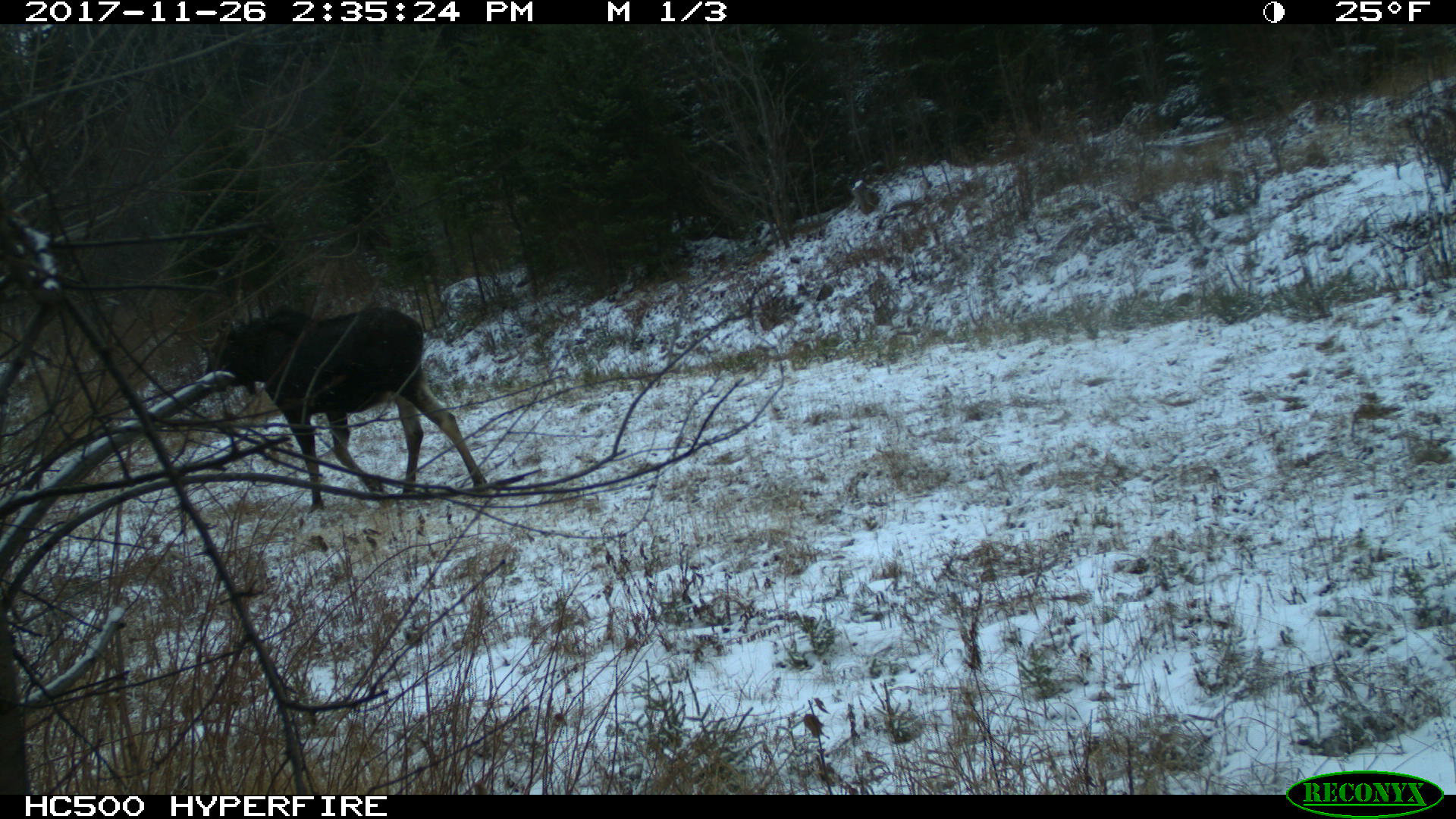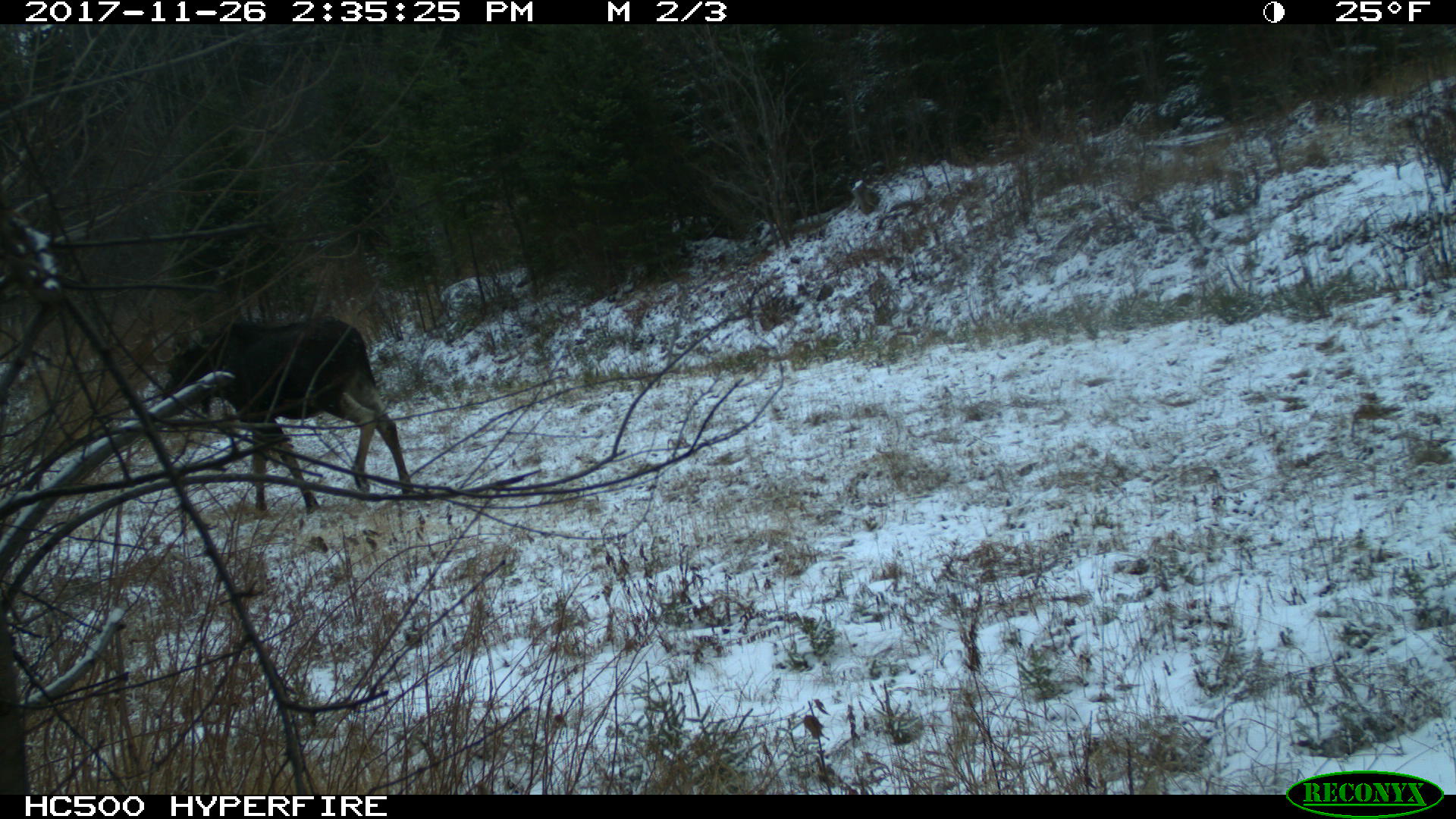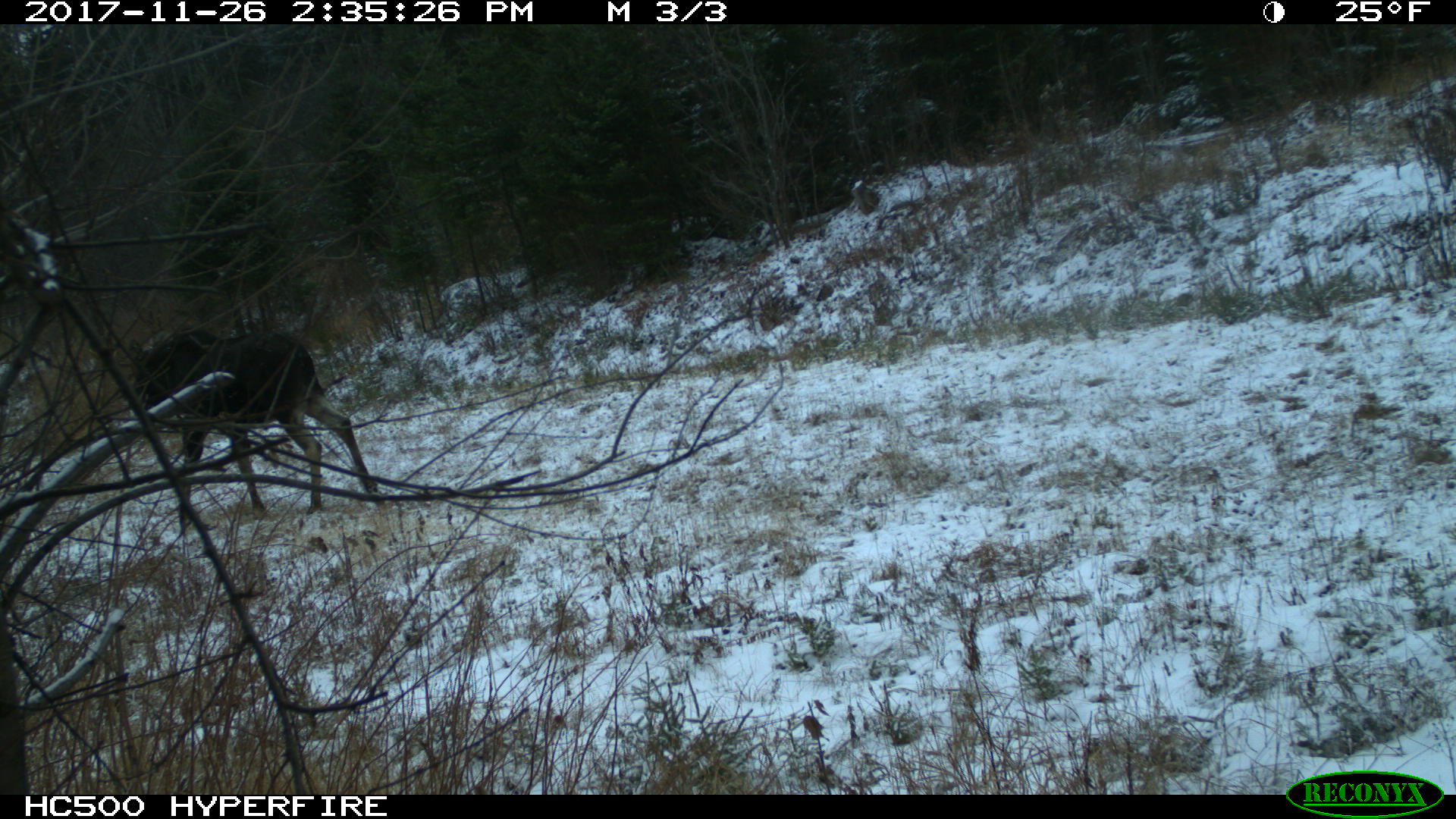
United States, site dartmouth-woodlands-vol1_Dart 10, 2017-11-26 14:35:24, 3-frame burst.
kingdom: Animalia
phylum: Chordata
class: Mammalia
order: Artiodactyla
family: Cervidae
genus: Alces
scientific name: Alces alces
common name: moose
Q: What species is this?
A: Moose (Alces alces).